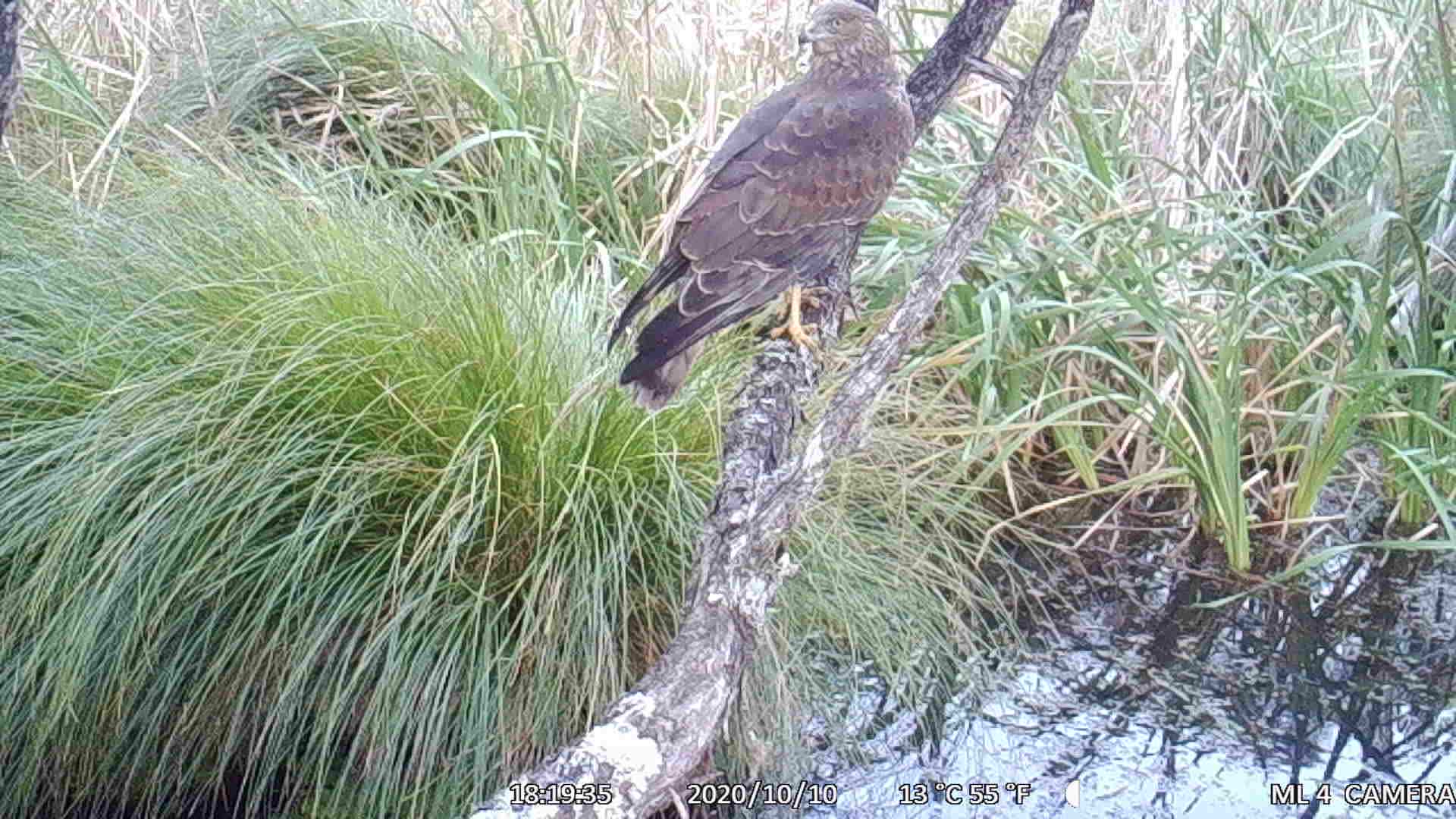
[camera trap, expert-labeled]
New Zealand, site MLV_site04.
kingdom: Animalia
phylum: Chordata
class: Aves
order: Accipitriformes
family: Accipitridae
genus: Circus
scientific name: Circus approximans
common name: swamp harrier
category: harrier